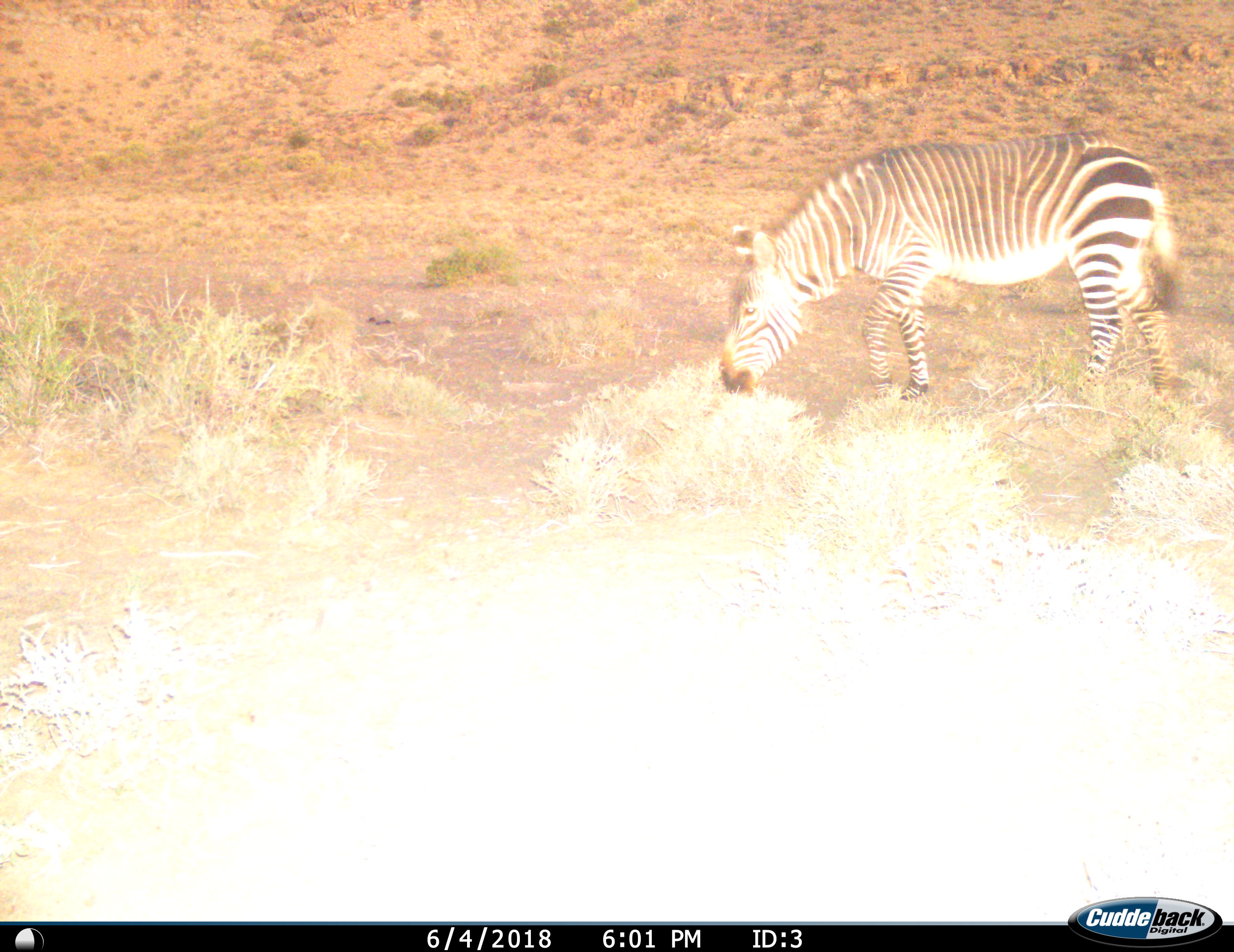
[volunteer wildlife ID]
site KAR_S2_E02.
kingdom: Animalia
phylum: Chordata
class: Mammalia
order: Perissodactyla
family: Equidae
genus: Equus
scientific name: Equus zebra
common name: mountain zebra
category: zebramountain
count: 1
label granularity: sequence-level